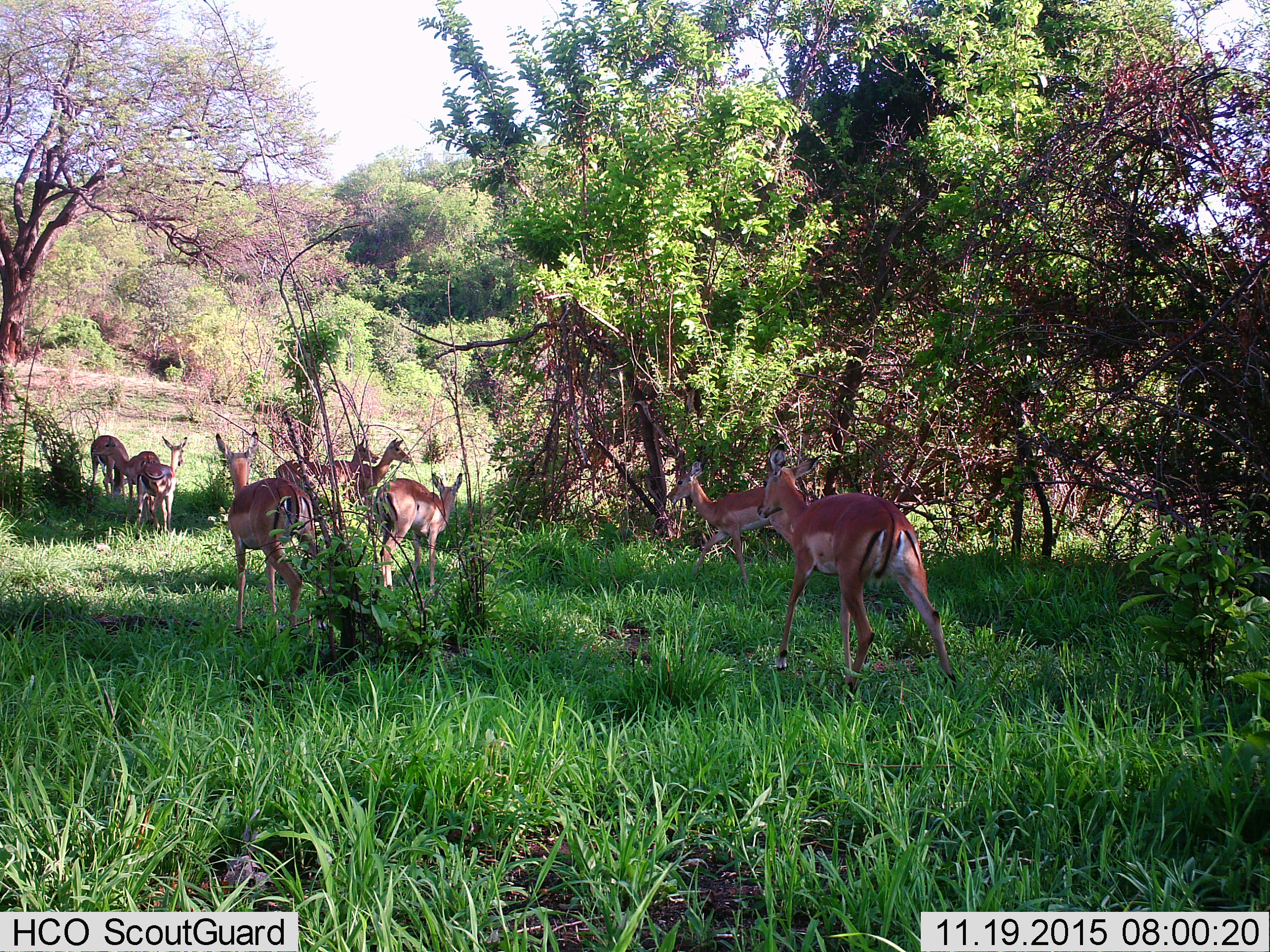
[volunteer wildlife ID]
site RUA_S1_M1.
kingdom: Animalia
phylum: Chordata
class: Mammalia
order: Artiodactyla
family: Bovidae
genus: Aepyceros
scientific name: Aepyceros melampus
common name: impala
Impala (Aepyceros melampus), count 9. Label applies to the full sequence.